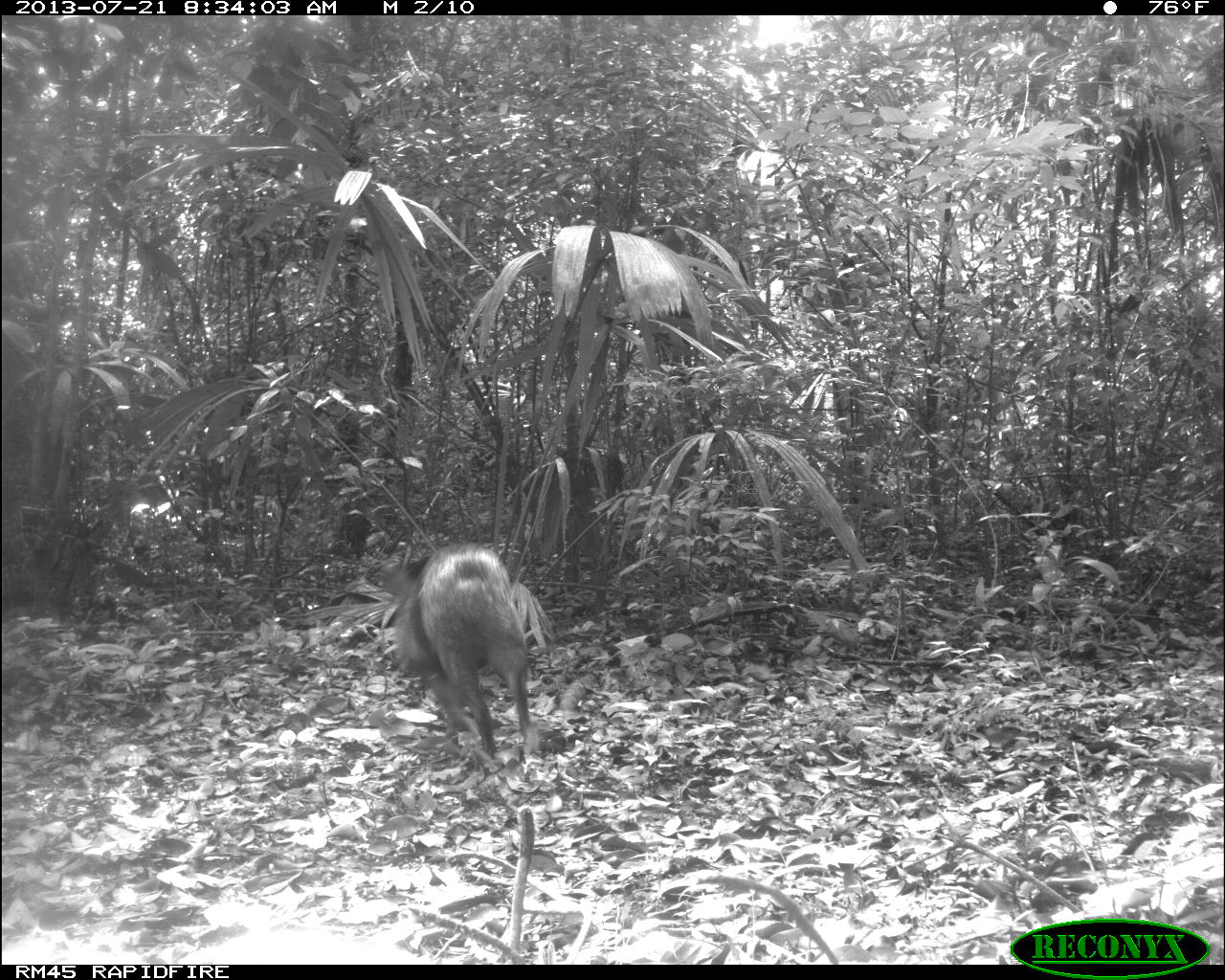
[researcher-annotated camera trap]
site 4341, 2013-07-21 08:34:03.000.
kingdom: Animalia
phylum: Chordata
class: Mammalia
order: Artiodactyla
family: Tayassuidae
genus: Pecari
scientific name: Pecari tajacu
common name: collared peccary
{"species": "Pecari tajacu (collared peccary)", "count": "1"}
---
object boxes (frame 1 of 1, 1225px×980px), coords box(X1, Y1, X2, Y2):
pecari tajacu: box(375, 536, 531, 761)